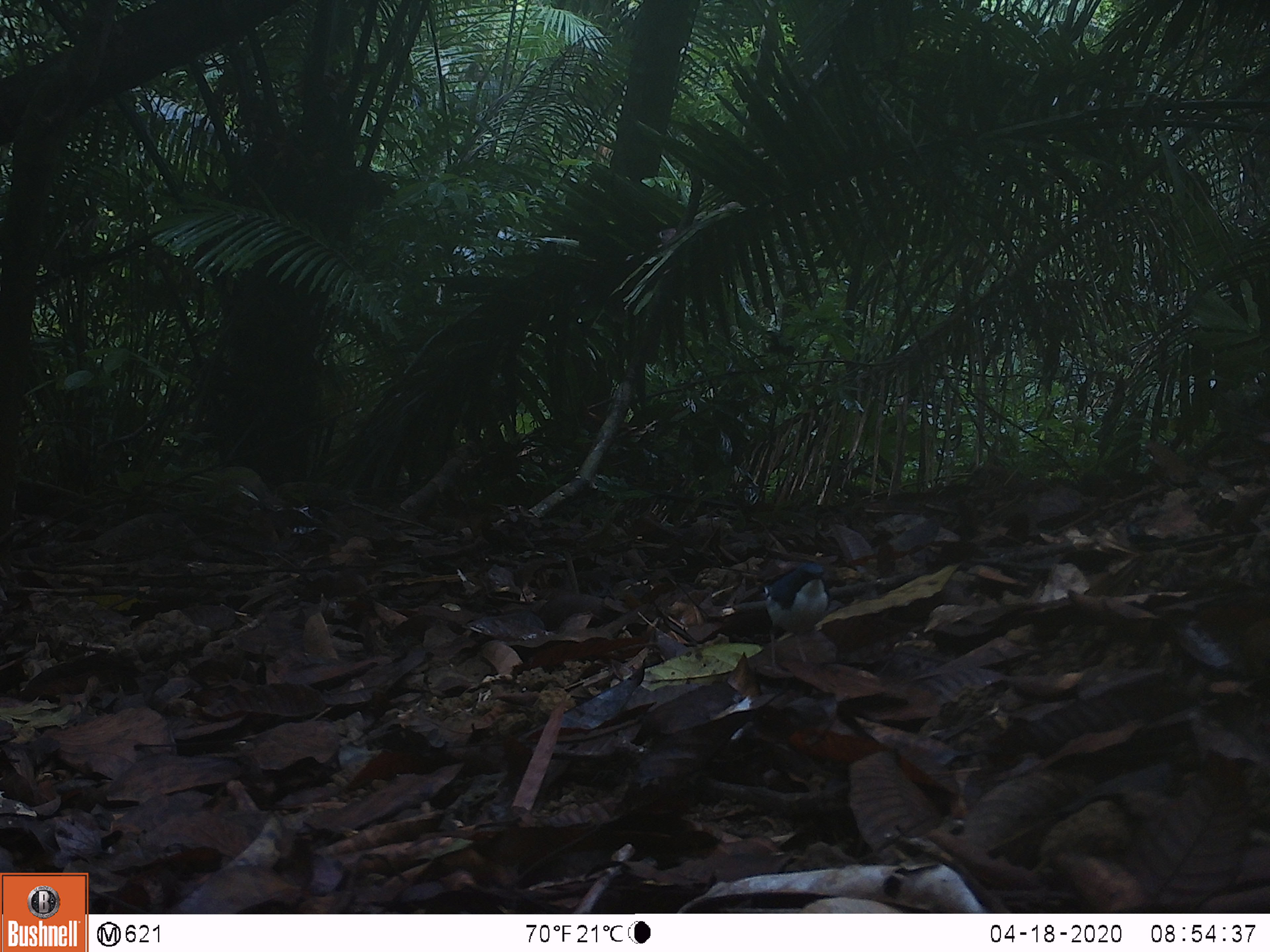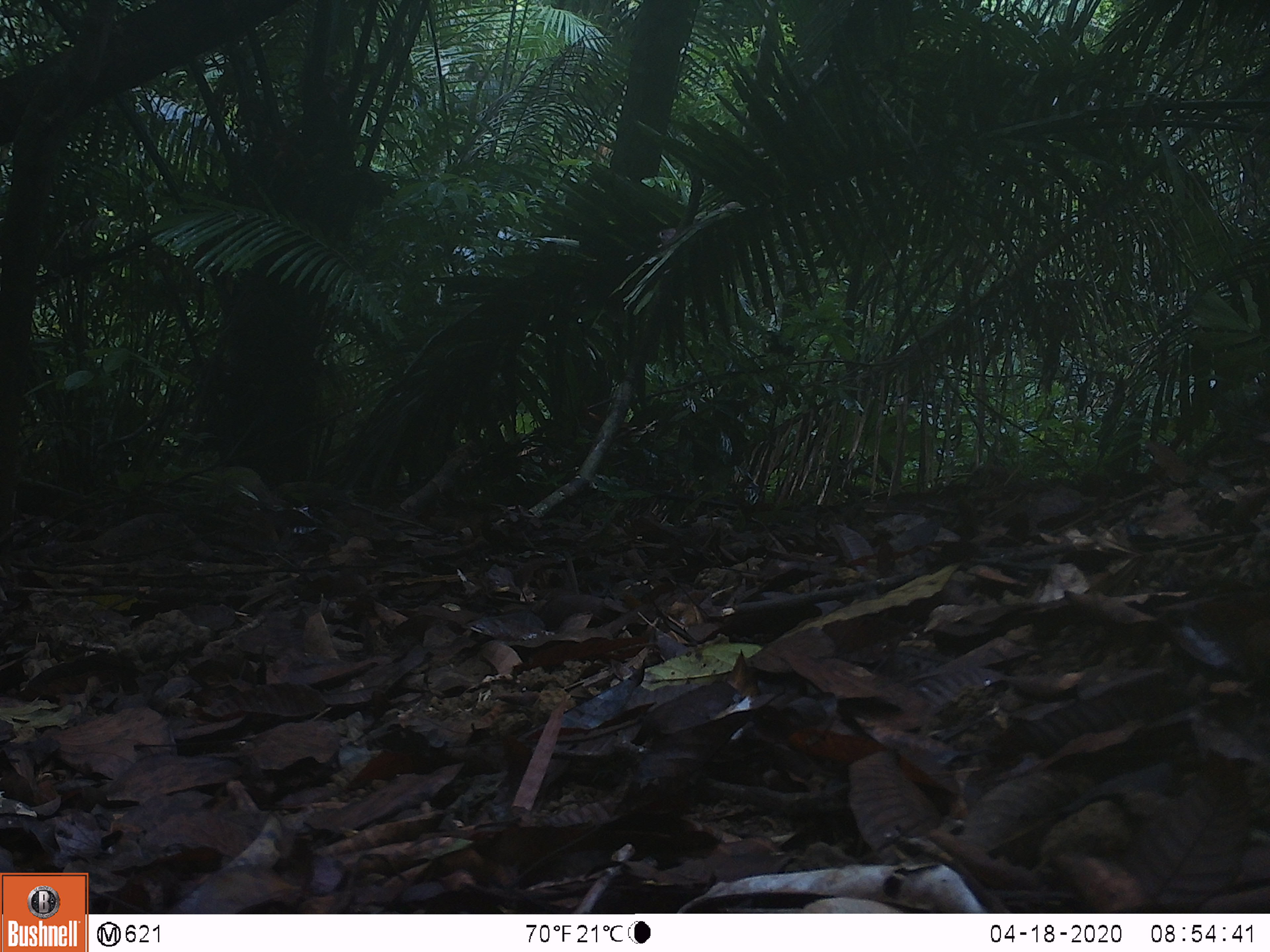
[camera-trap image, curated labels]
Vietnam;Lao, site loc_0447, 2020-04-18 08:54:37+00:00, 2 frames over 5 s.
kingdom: Animalia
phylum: Chordata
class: Aves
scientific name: Aves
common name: bird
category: unidentified bird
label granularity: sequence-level